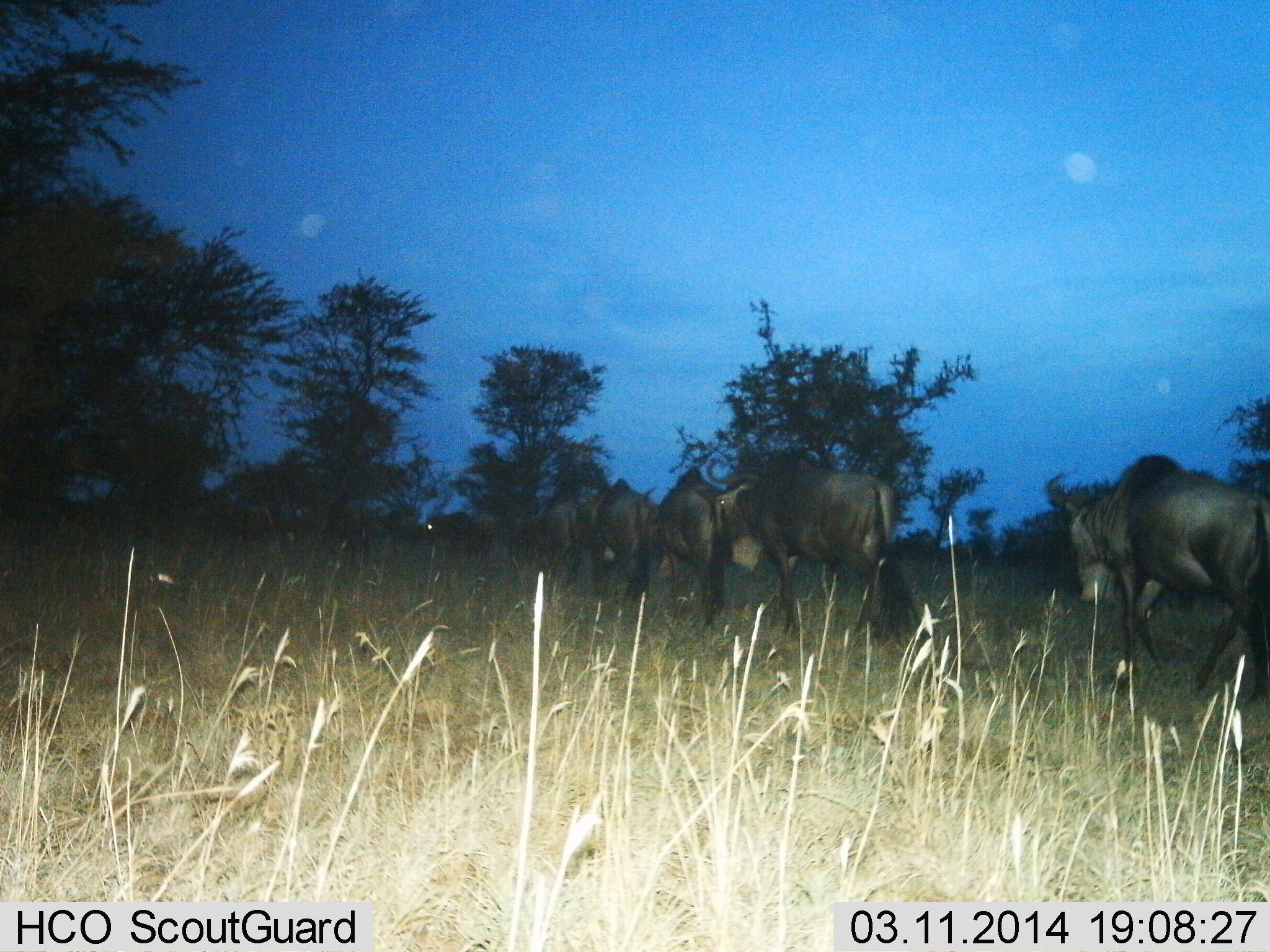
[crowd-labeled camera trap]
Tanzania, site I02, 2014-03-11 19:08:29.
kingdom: Animalia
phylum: Chordata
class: Mammalia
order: Artiodactyla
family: Bovidae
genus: Connochaetes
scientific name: Connochaetes taurinus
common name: blue wildebeest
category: wildebeest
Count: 7.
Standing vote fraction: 10%.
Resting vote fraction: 0%.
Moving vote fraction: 90%.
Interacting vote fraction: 0%.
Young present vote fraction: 0%.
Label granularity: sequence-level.